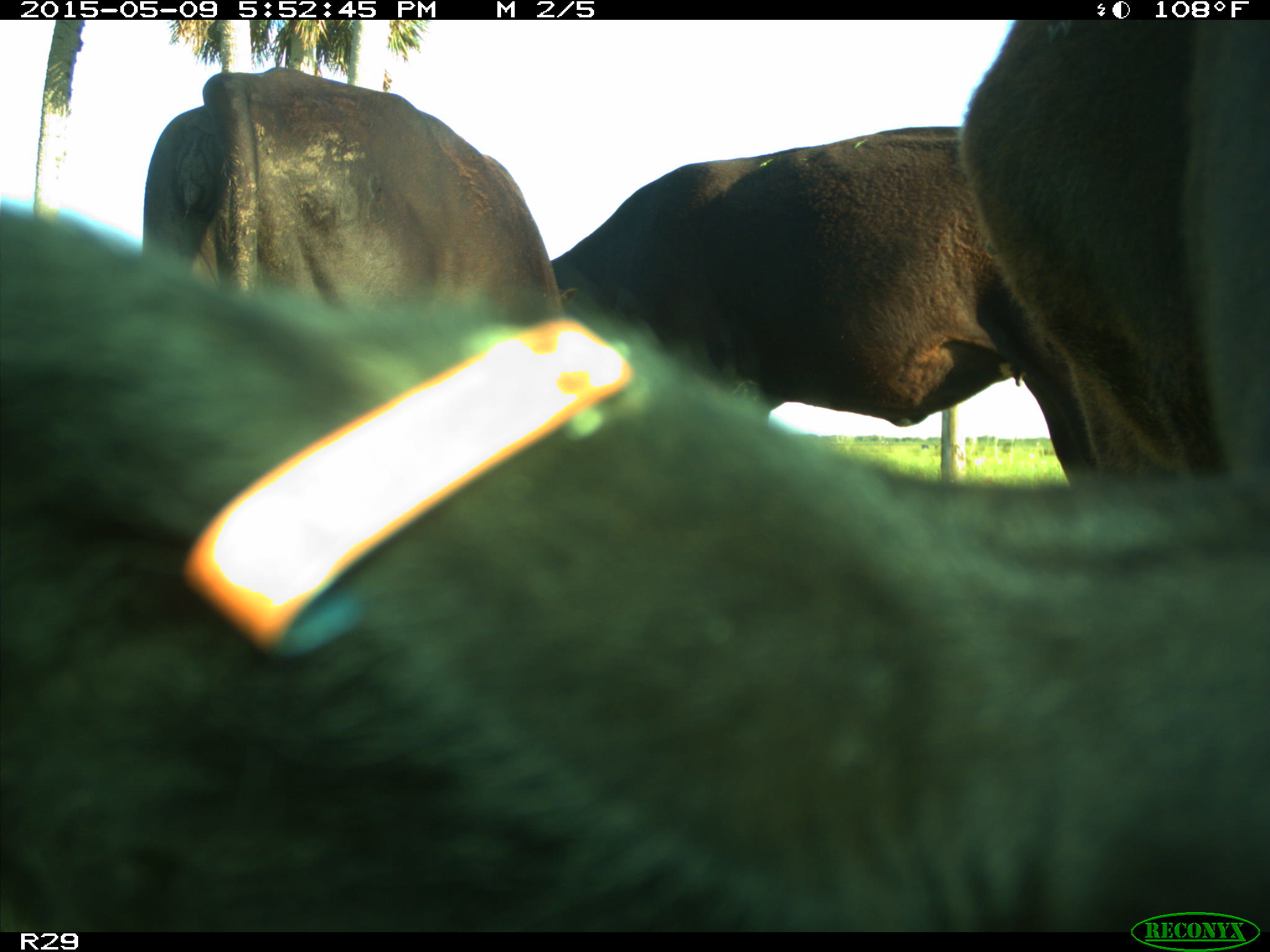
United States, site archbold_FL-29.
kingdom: Animalia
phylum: Chordata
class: Mammalia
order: Artiodactyla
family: Bovidae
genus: Bos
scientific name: Bos taurus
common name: domestic cow